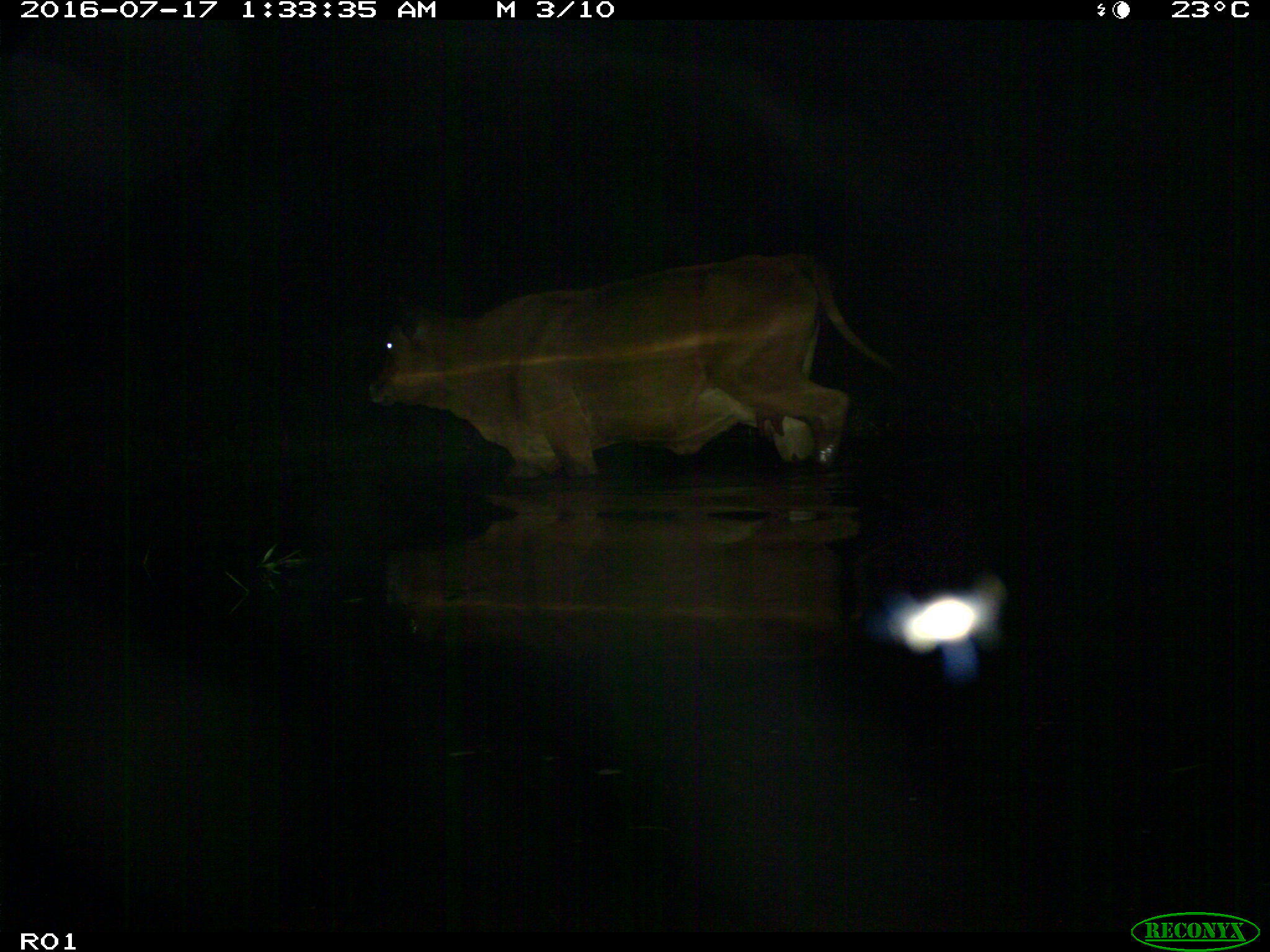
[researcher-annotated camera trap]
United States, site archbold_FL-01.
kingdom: Animalia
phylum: Chordata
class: Mammalia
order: Artiodactyla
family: Bovidae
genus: Bos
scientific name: Bos taurus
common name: domestic cow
Bos taurus (domestic cow).